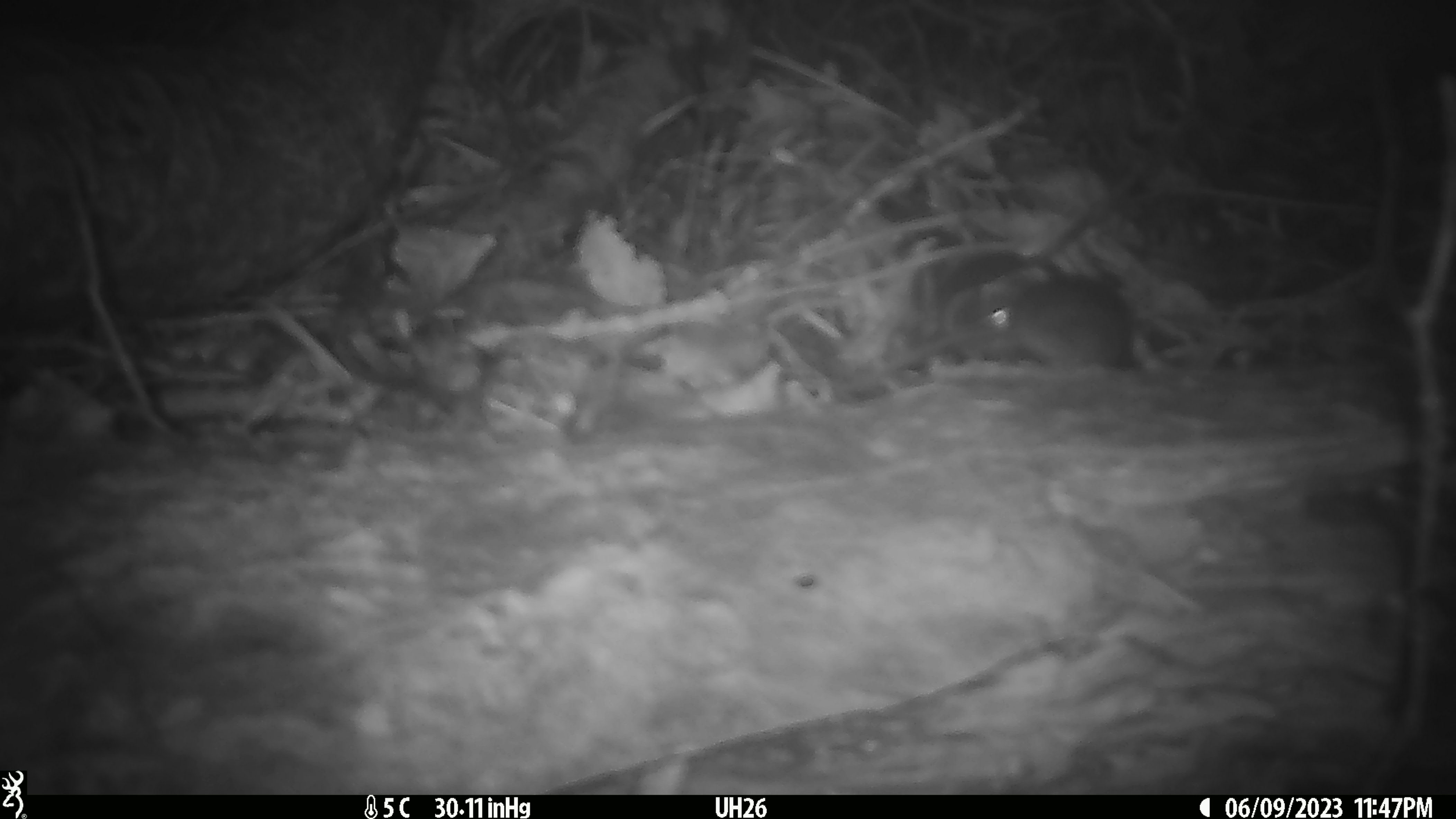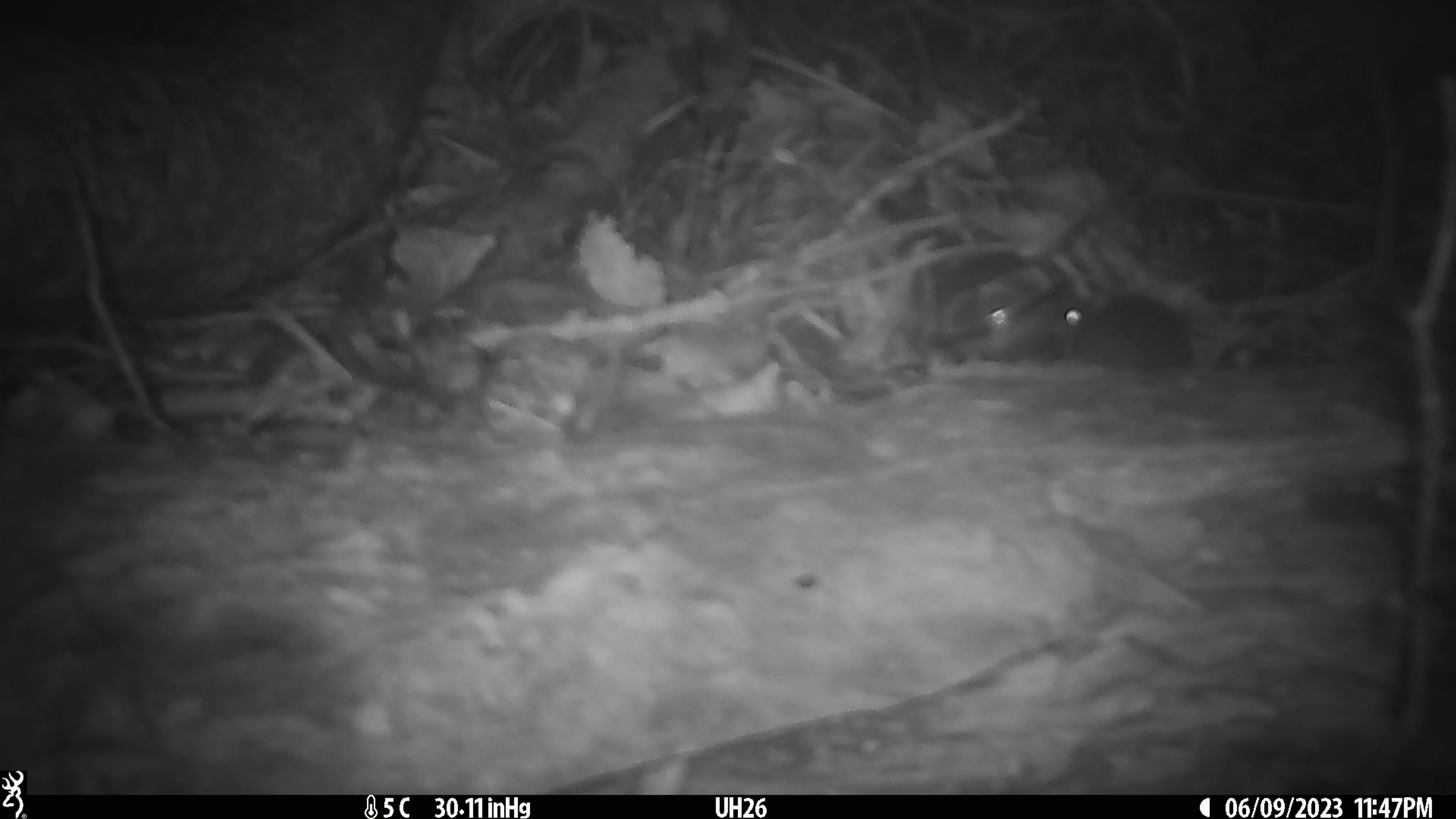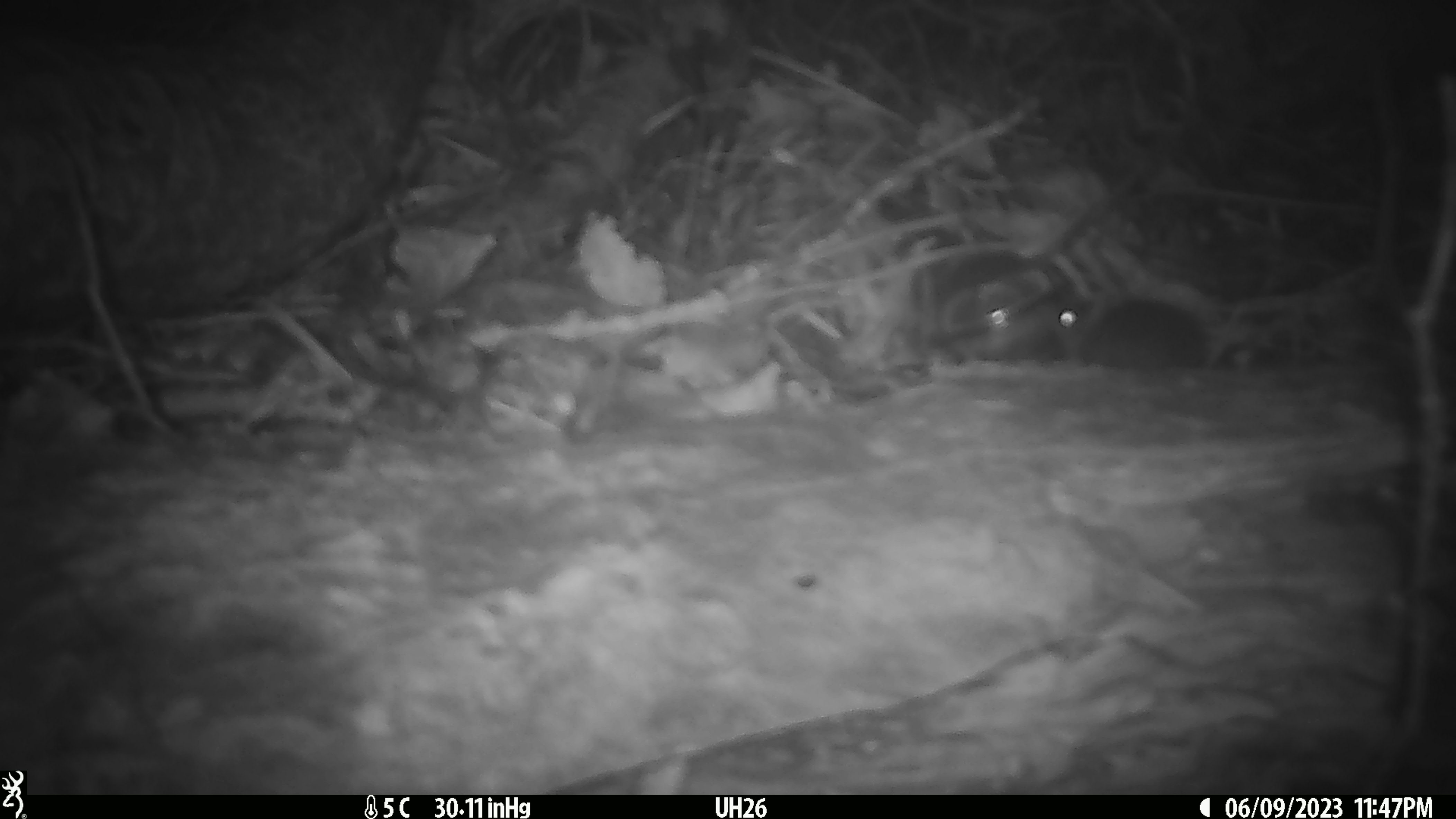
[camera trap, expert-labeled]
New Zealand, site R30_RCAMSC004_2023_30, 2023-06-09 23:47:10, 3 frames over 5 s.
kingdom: Animalia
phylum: Chordata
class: Mammalia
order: Rodentia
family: Muridae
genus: Mus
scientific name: Mus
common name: mouse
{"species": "mouse (Mus)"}